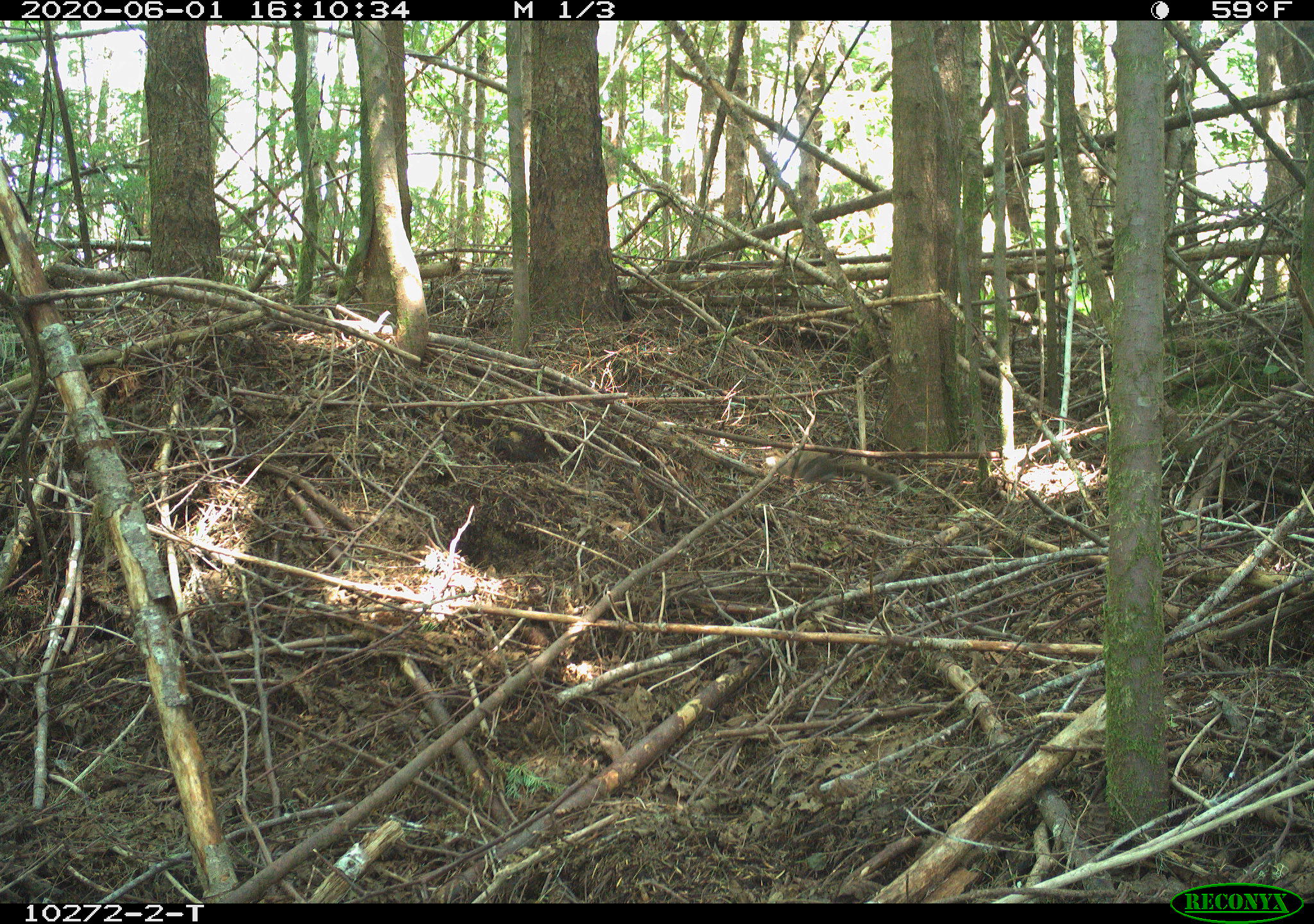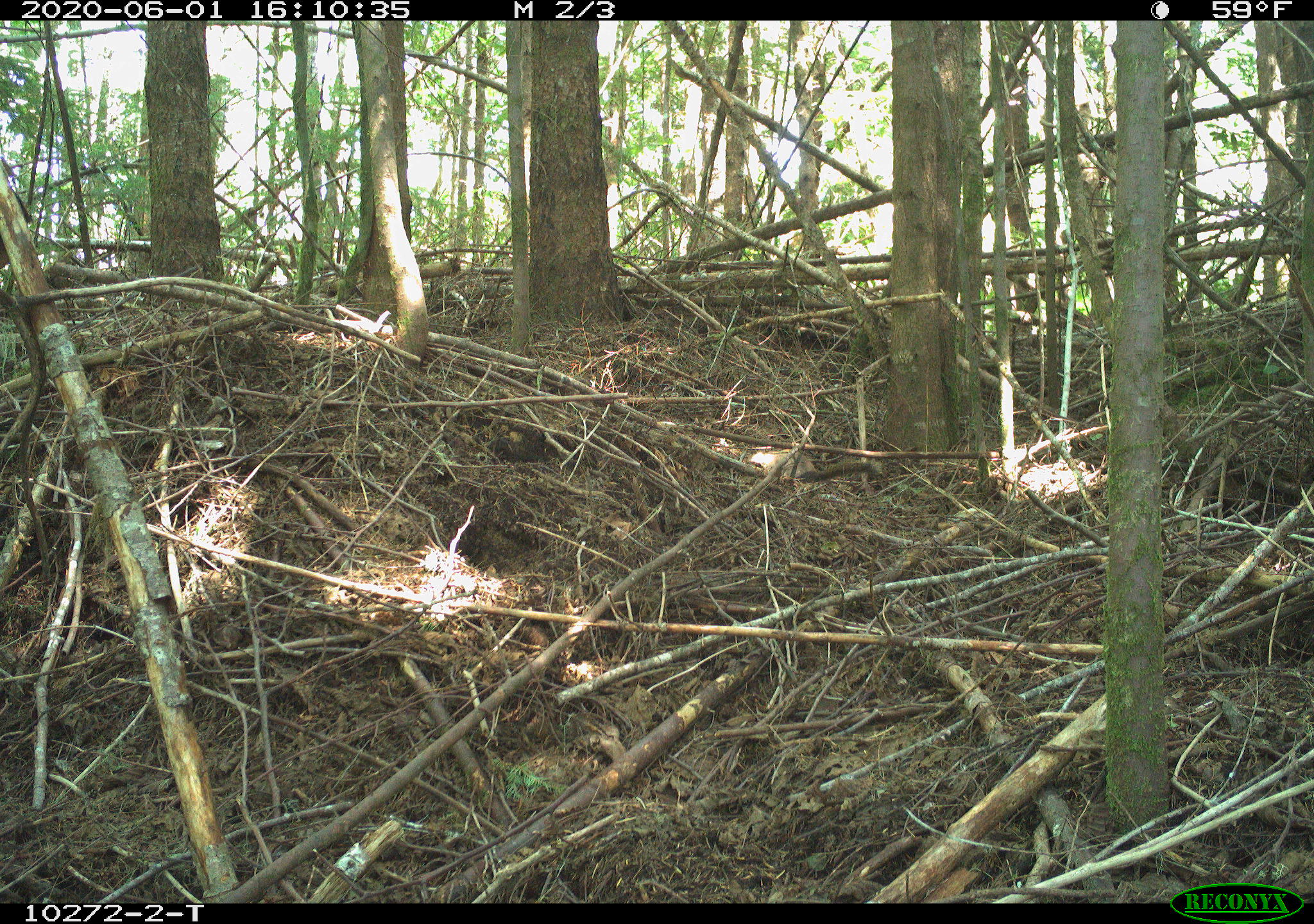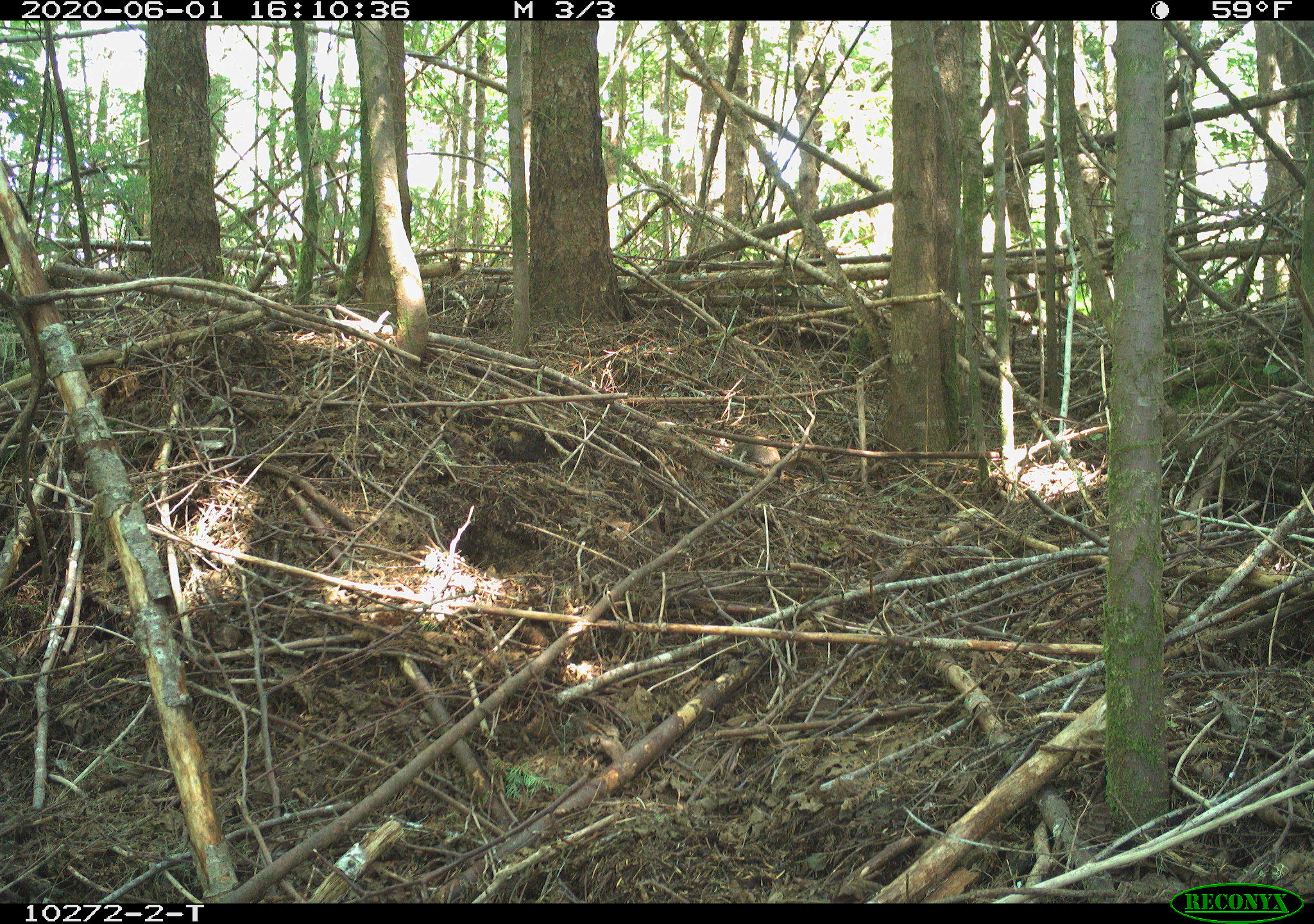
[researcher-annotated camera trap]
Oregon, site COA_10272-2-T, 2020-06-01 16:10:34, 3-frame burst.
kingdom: Animalia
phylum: Chordata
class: Mammalia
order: Rodentia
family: Sciuridae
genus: Tamiasciurus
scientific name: Tamiasciurus douglasii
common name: douglas squirrel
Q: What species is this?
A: Douglas squirrel (Tamiasciurus douglasii).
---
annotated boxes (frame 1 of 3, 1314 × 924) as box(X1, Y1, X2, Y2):
douglas squirrel: box(772, 443, 898, 490)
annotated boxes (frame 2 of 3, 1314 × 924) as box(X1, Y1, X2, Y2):
douglas squirrel: box(741, 443, 883, 485)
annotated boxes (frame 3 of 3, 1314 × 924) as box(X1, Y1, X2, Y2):
douglas squirrel: box(726, 425, 829, 483)